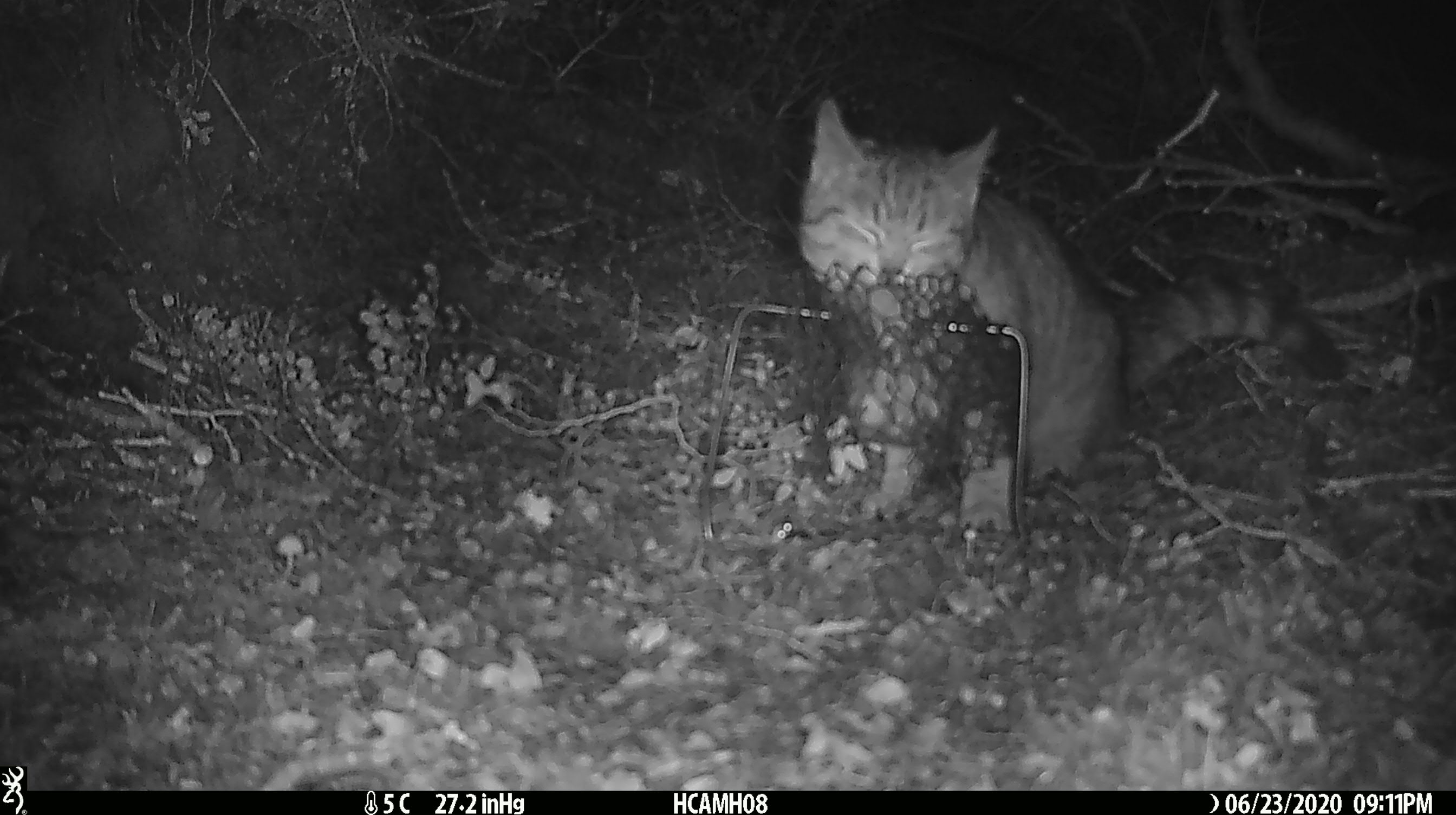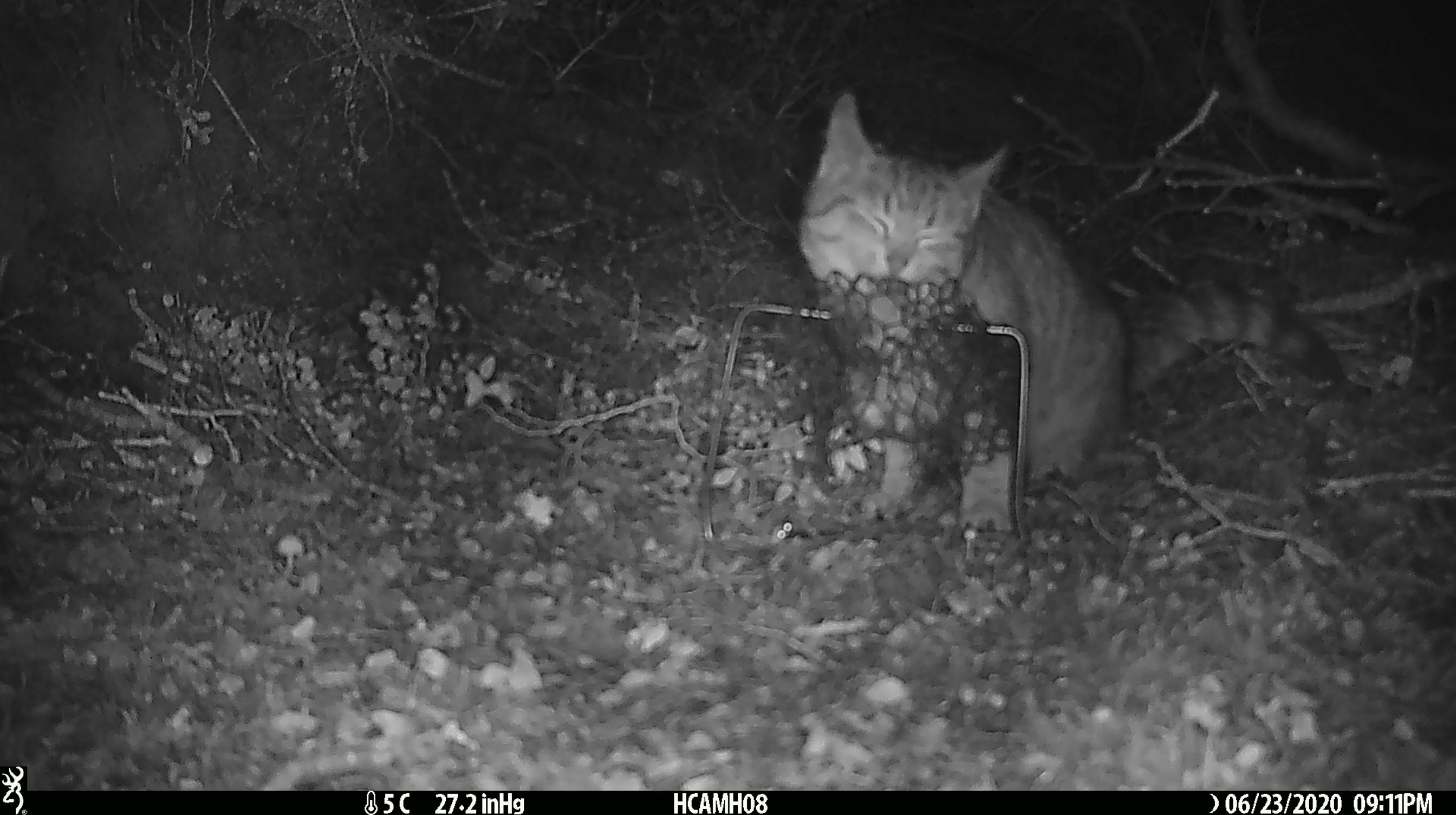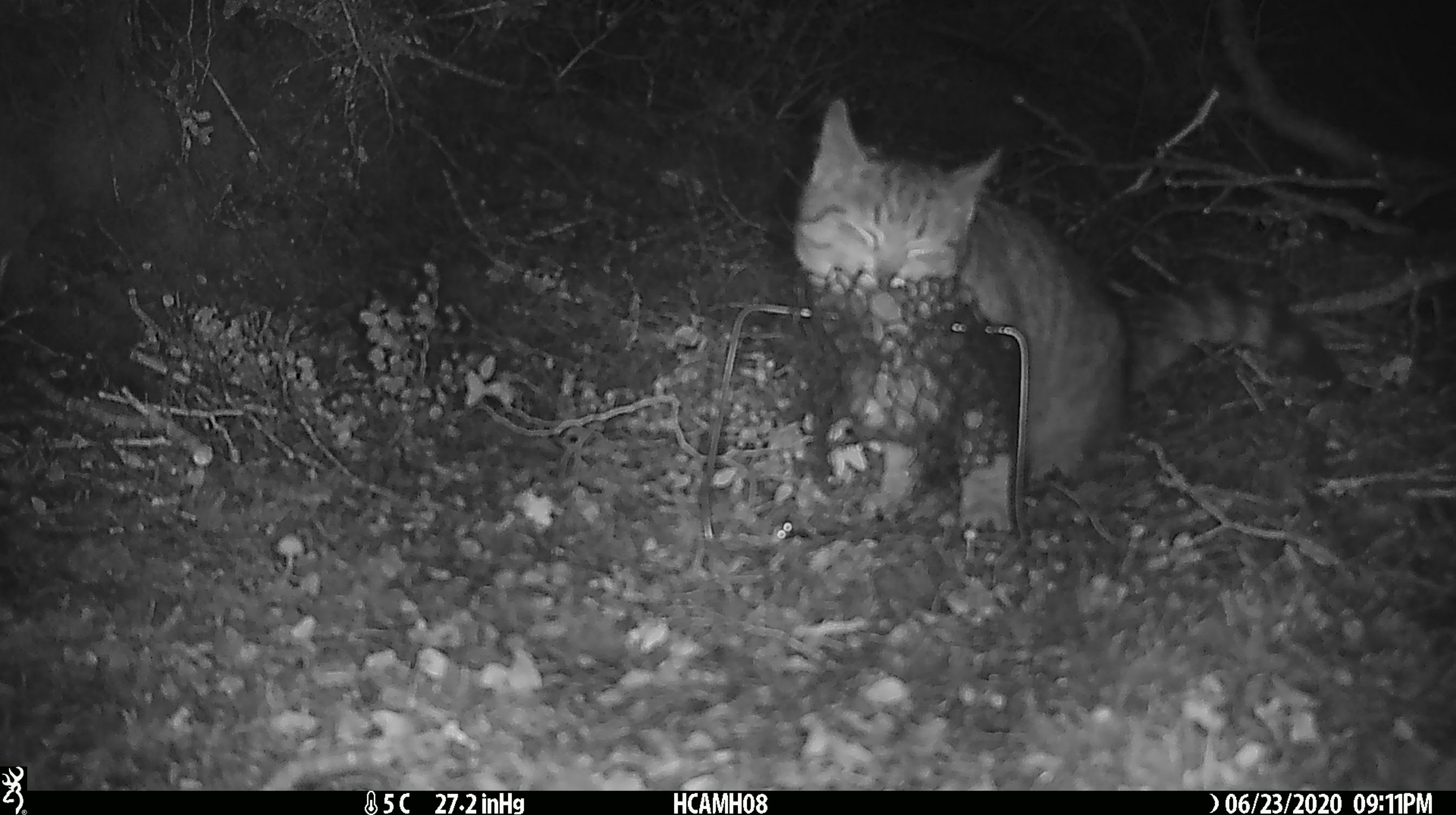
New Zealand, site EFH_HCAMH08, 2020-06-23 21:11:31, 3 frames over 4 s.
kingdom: Animalia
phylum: Chordata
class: Mammalia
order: Carnivora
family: Felidae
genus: Felis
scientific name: Felis catus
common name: domestic cat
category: cat